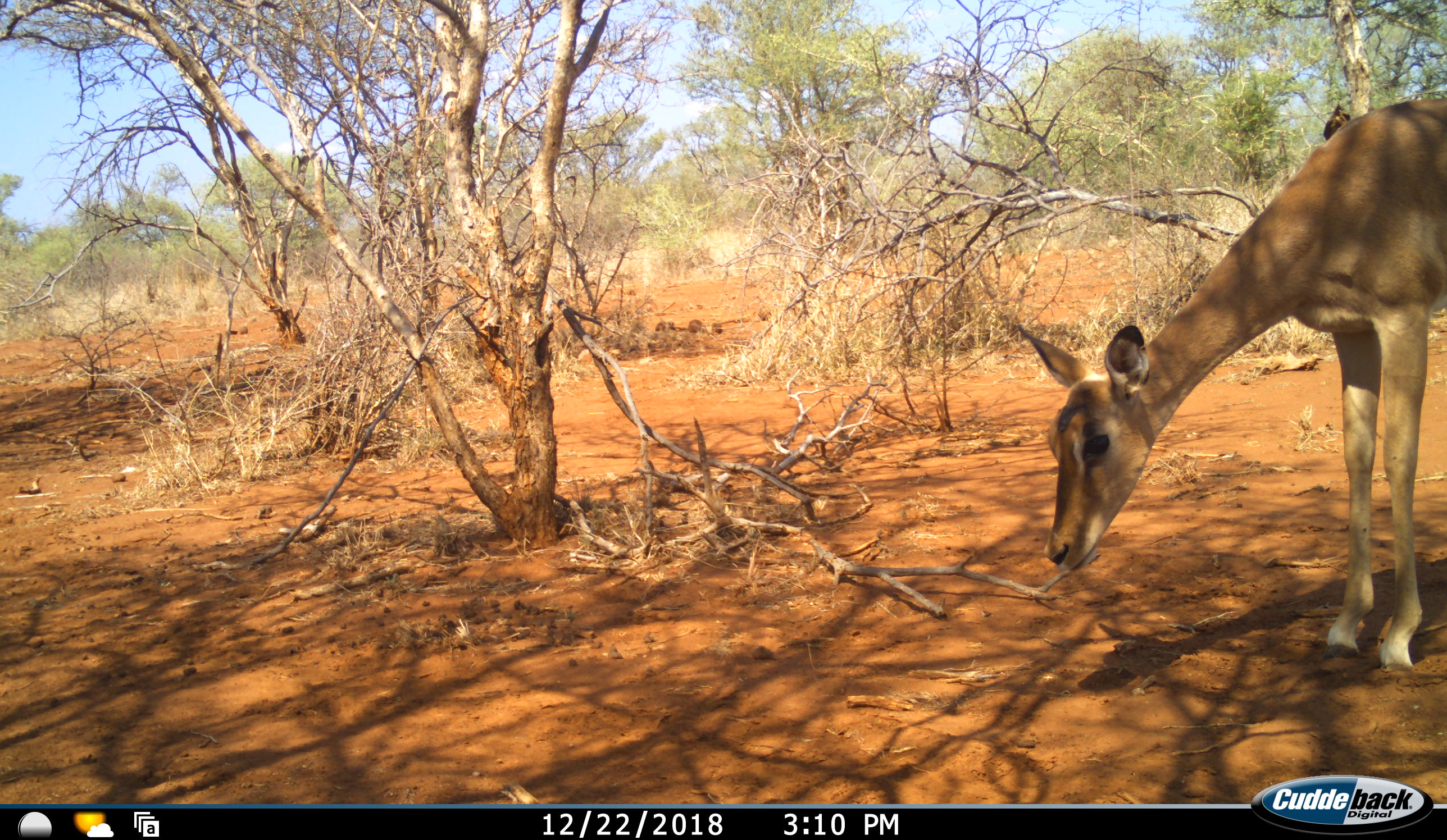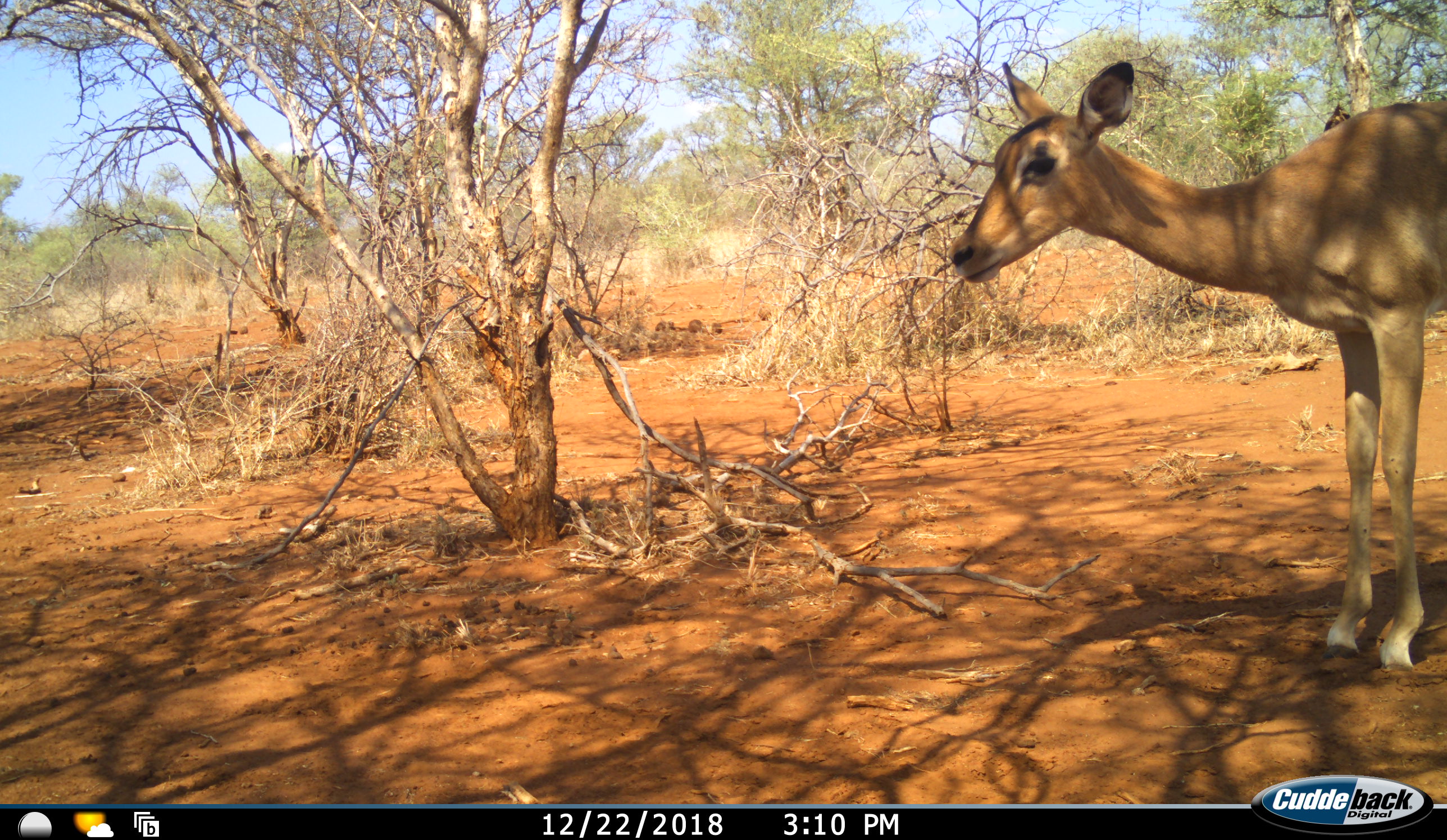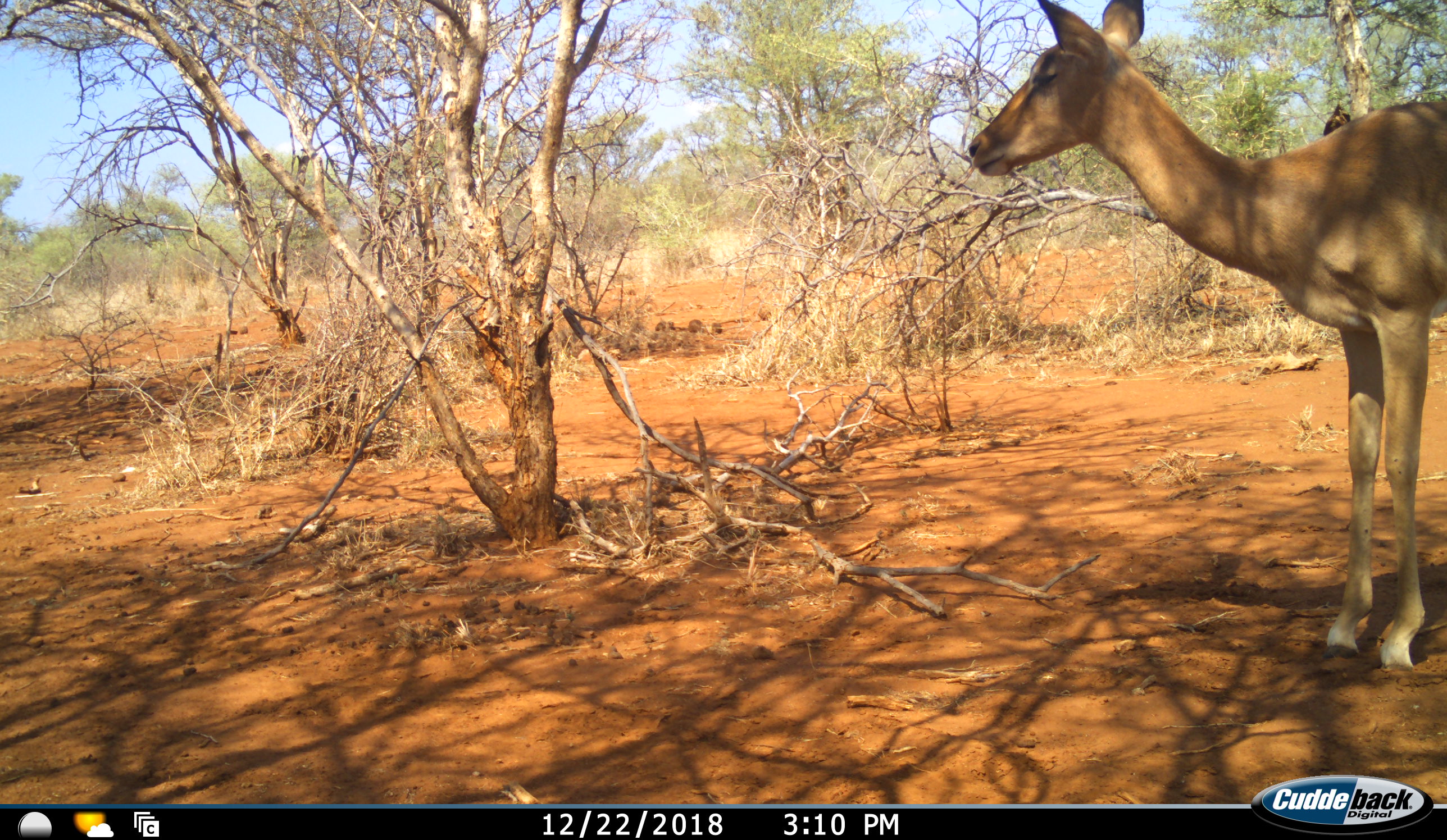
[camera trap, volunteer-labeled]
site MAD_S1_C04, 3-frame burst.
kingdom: Animalia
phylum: Chordata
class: Mammalia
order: Artiodactyla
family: Bovidae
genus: Aepyceros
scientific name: Aepyceros melampus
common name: impala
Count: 1.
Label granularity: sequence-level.